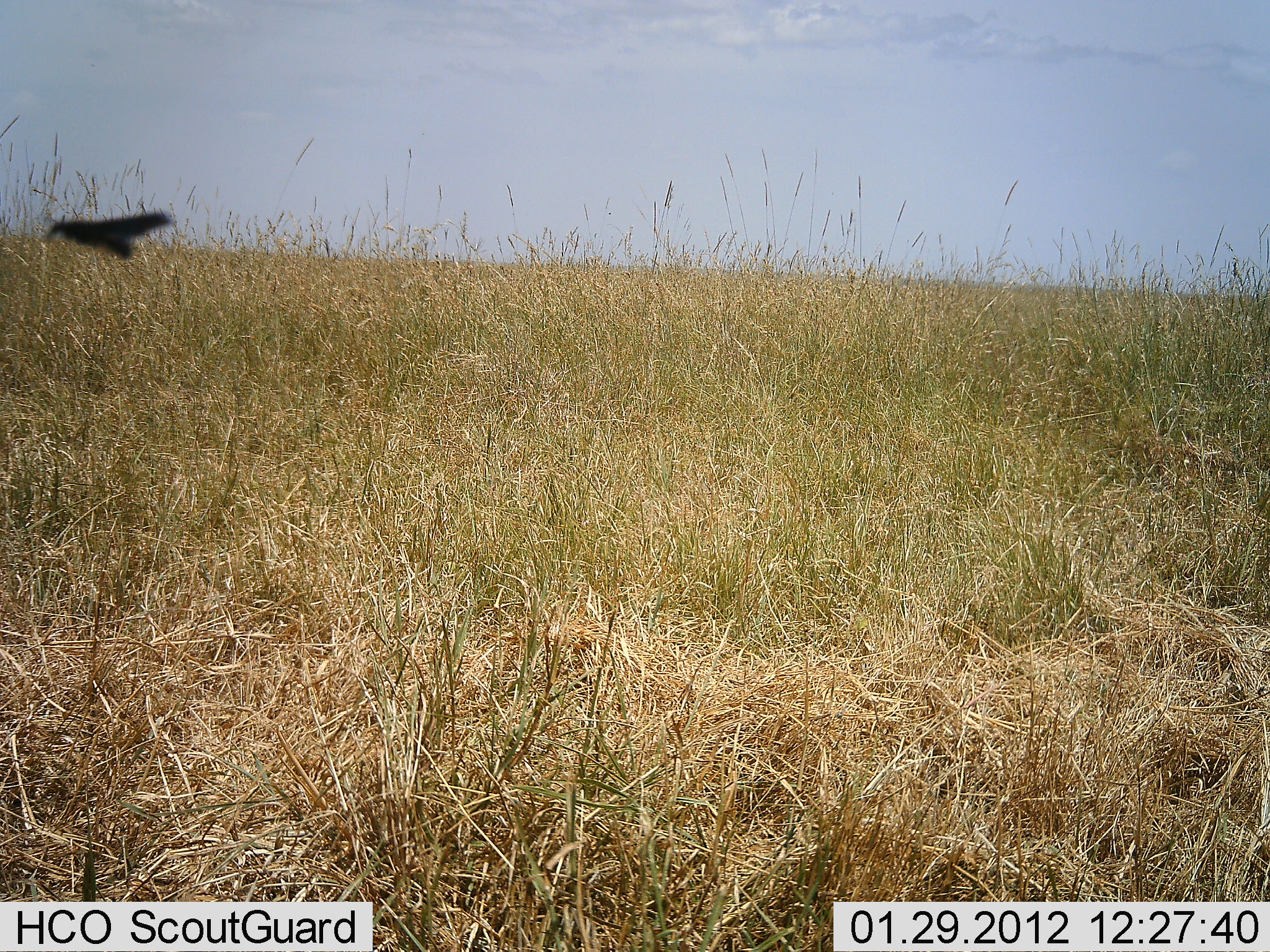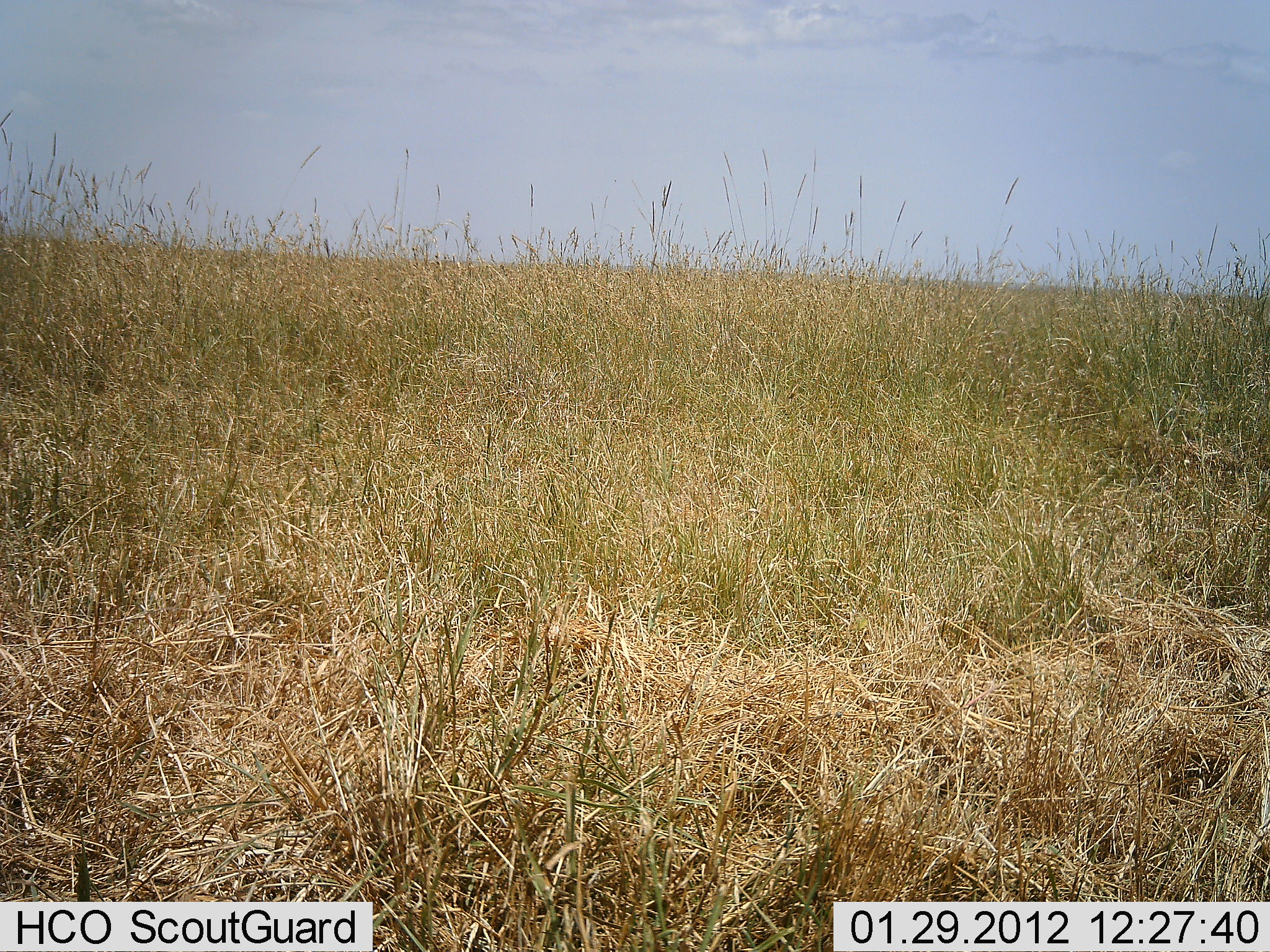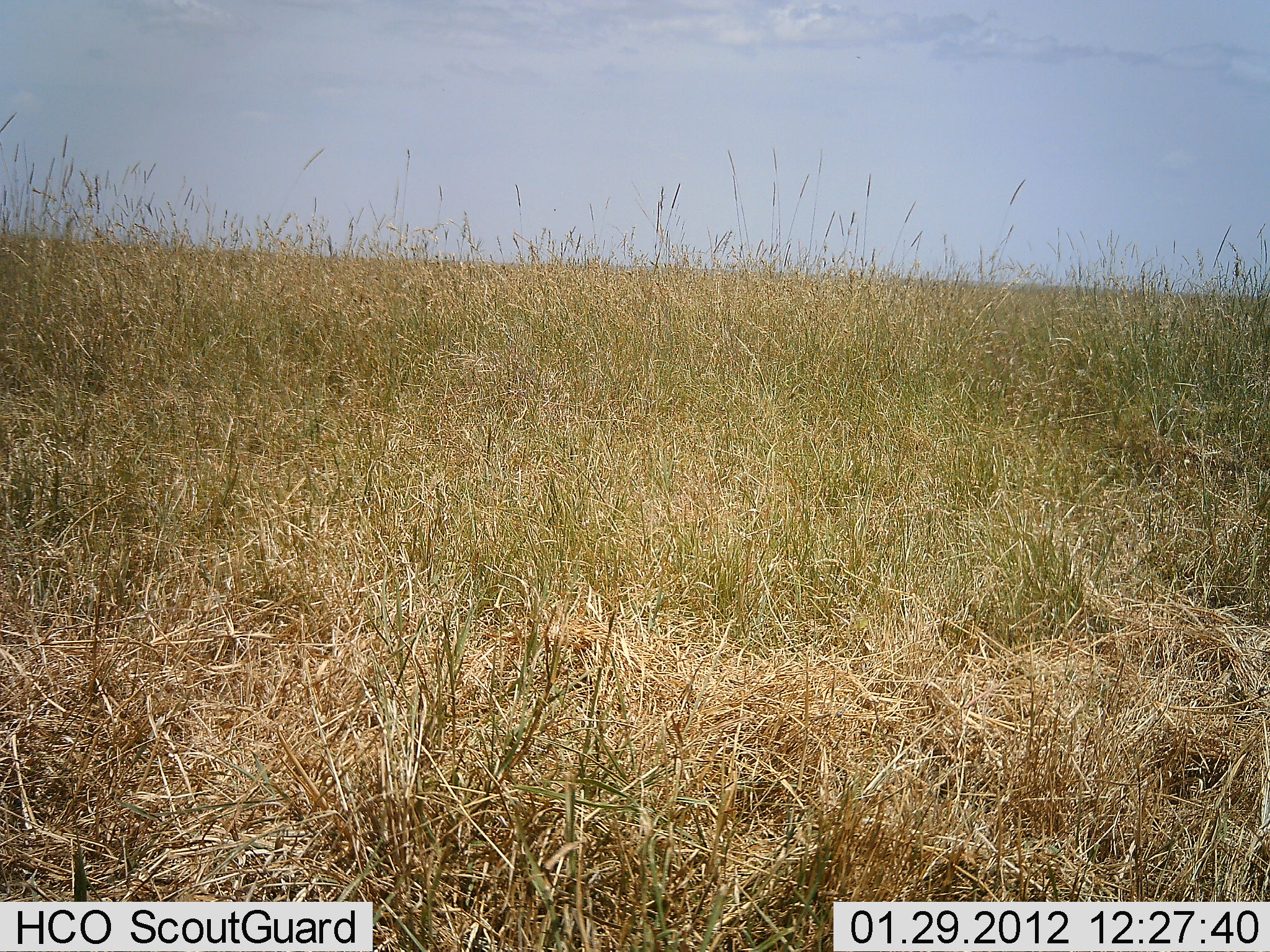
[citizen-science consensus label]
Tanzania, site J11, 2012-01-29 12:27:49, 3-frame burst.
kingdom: Animalia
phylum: Chordata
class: Aves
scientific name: Aves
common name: bird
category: otherbird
Otherbird (bird) (Aves), count 1. Behavior (volunteer vote fractions): standing 0%, resting 0%, moving 100%, interacting 0%. Young present (vote fraction): 0%. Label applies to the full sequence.